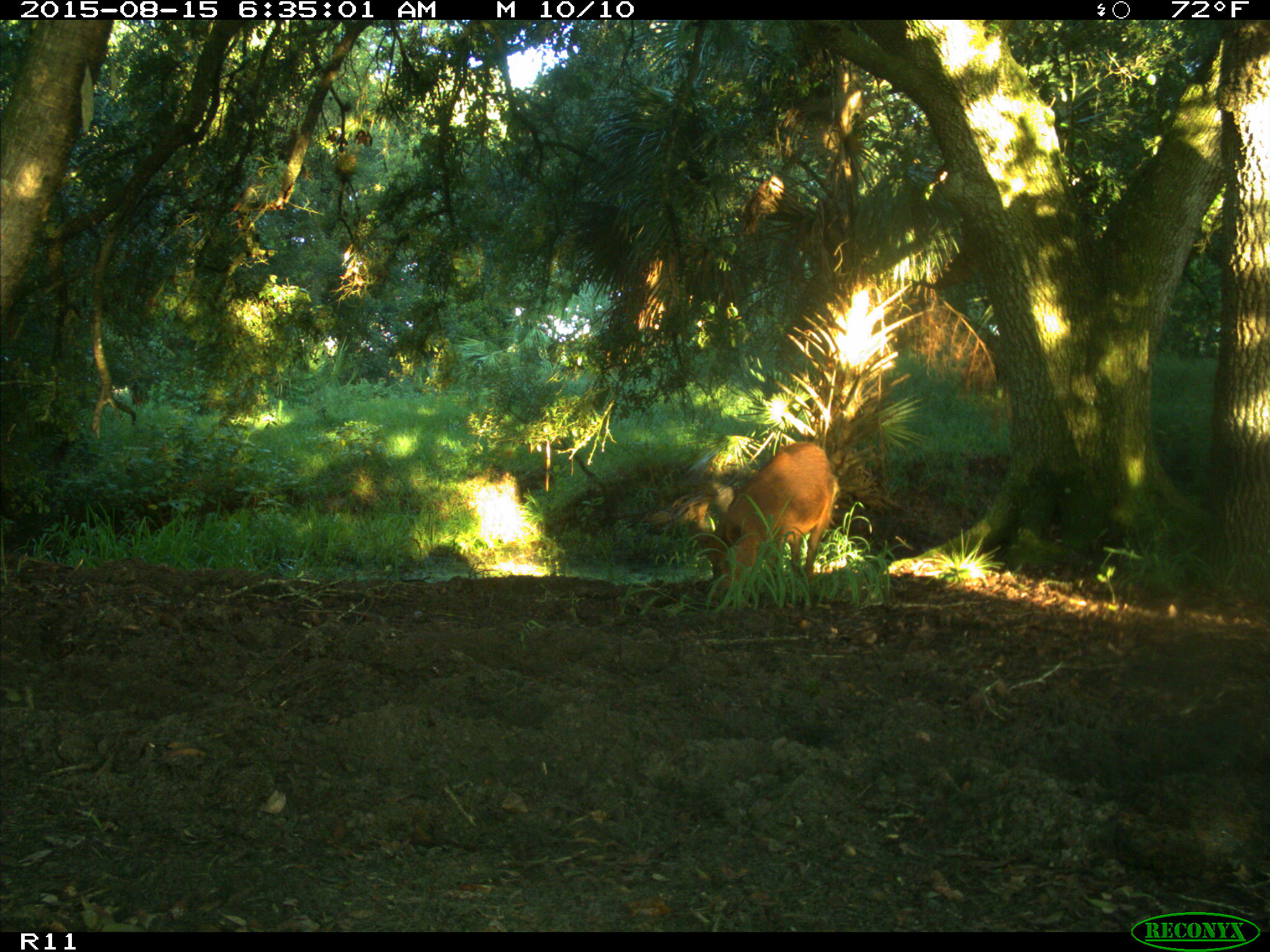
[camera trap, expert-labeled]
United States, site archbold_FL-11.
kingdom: Animalia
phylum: Chordata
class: Mammalia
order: Artiodactyla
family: Suidae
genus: Sus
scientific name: Sus scrofa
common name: wild boar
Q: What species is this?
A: Sus scrofa (wild boar).